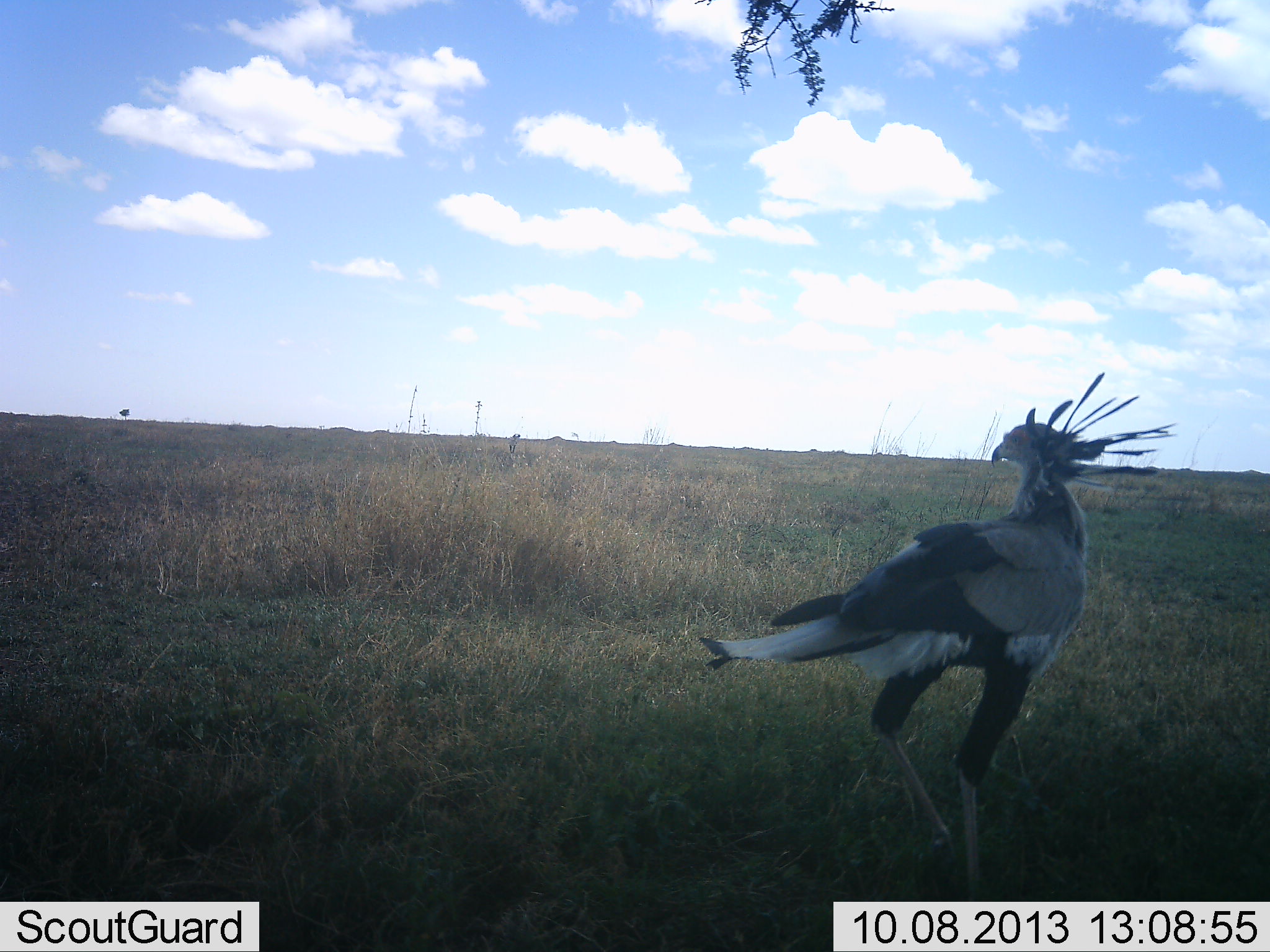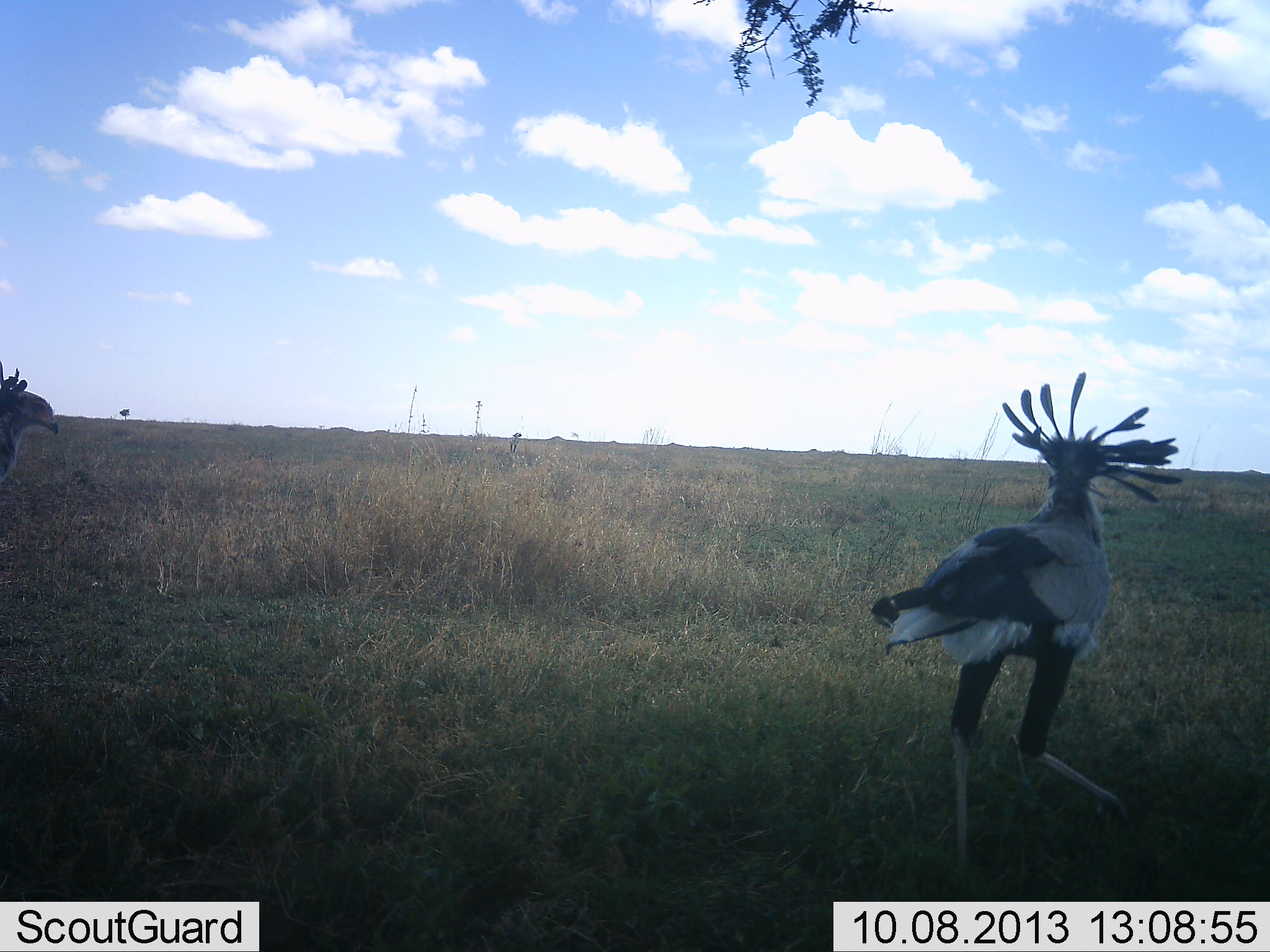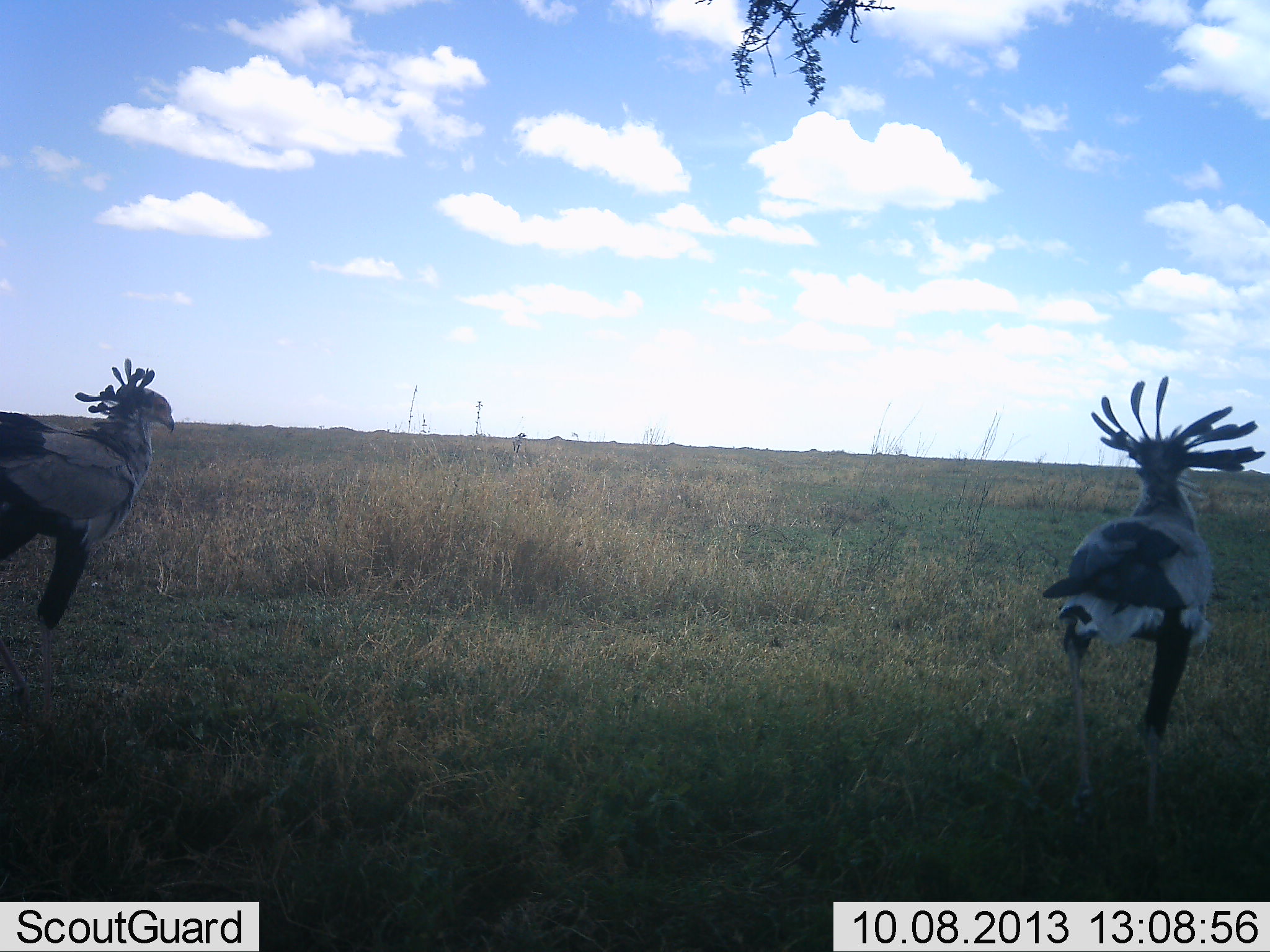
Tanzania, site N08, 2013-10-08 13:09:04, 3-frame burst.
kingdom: Animalia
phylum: Chordata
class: Aves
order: Accipitriformes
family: Sagittariidae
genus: Sagittarius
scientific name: Sagittarius serpentarius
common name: secretary bird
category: secretarybird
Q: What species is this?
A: Secretarybird (secretary bird) (Sagittarius serpentarius).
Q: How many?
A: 2.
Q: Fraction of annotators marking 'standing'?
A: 14%.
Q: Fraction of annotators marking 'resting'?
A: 0%.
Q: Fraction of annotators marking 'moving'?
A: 97%.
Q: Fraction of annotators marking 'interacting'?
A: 7%.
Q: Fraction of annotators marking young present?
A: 0%.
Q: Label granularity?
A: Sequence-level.